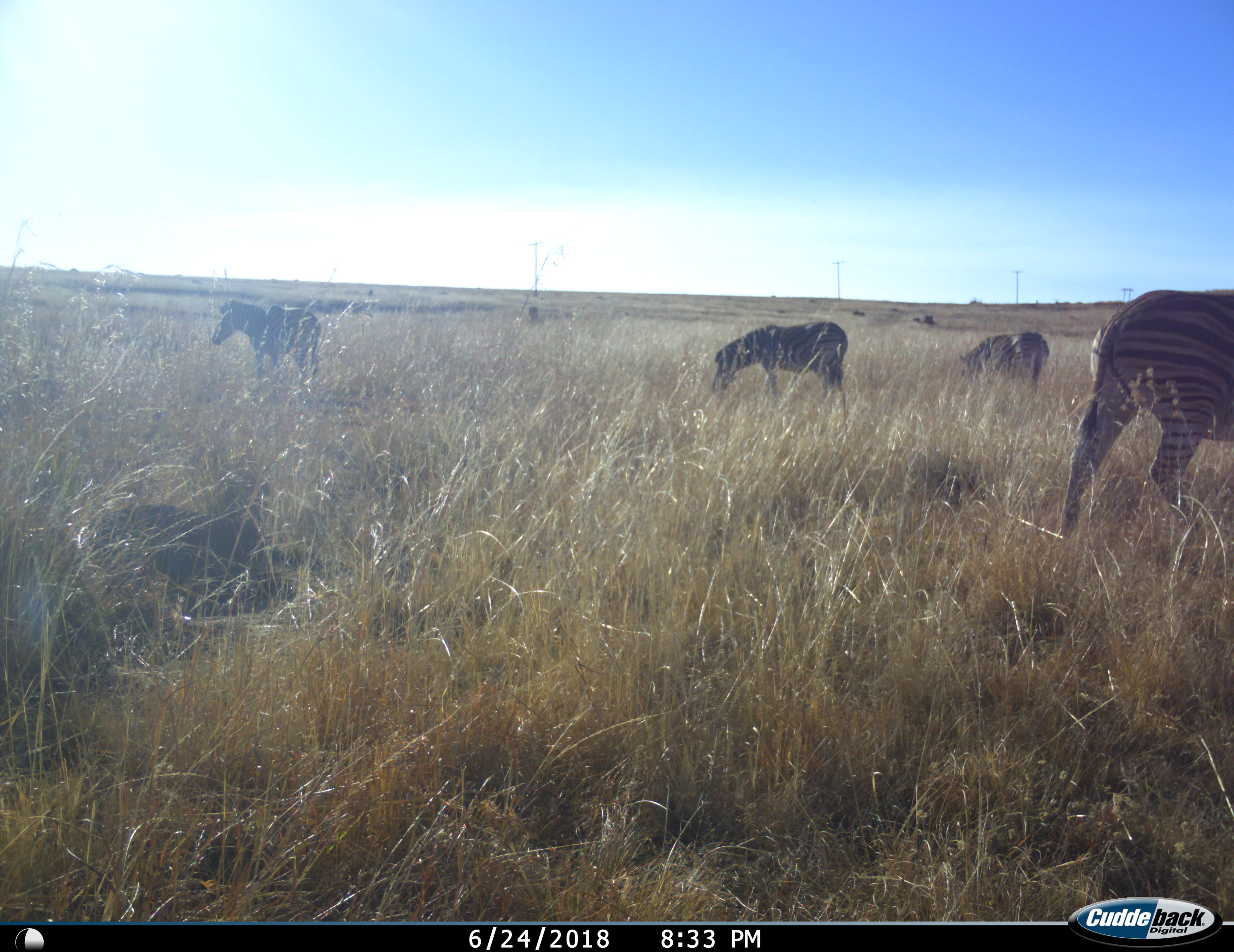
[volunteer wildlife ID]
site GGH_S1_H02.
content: unidentified animal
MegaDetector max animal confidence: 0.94